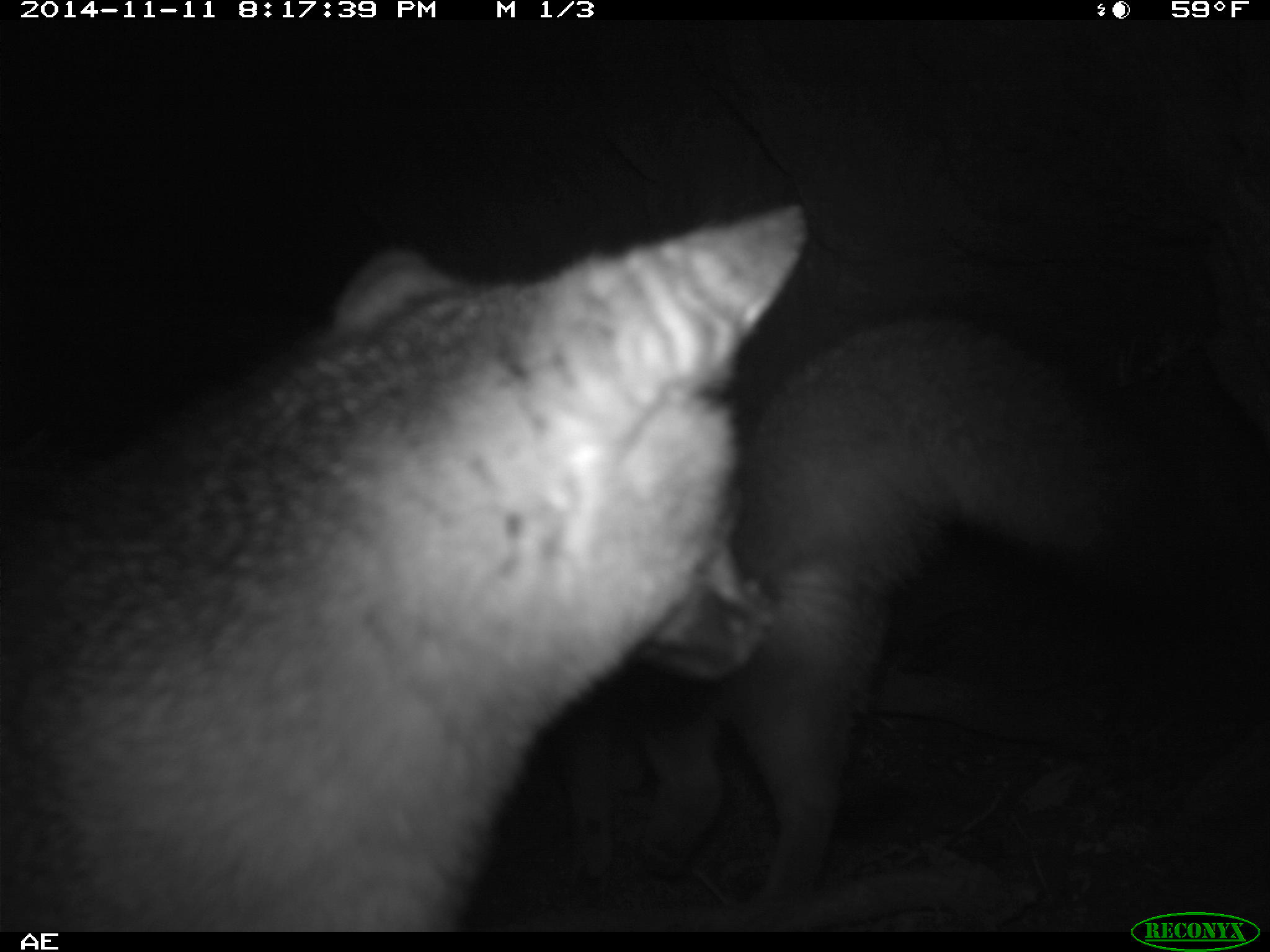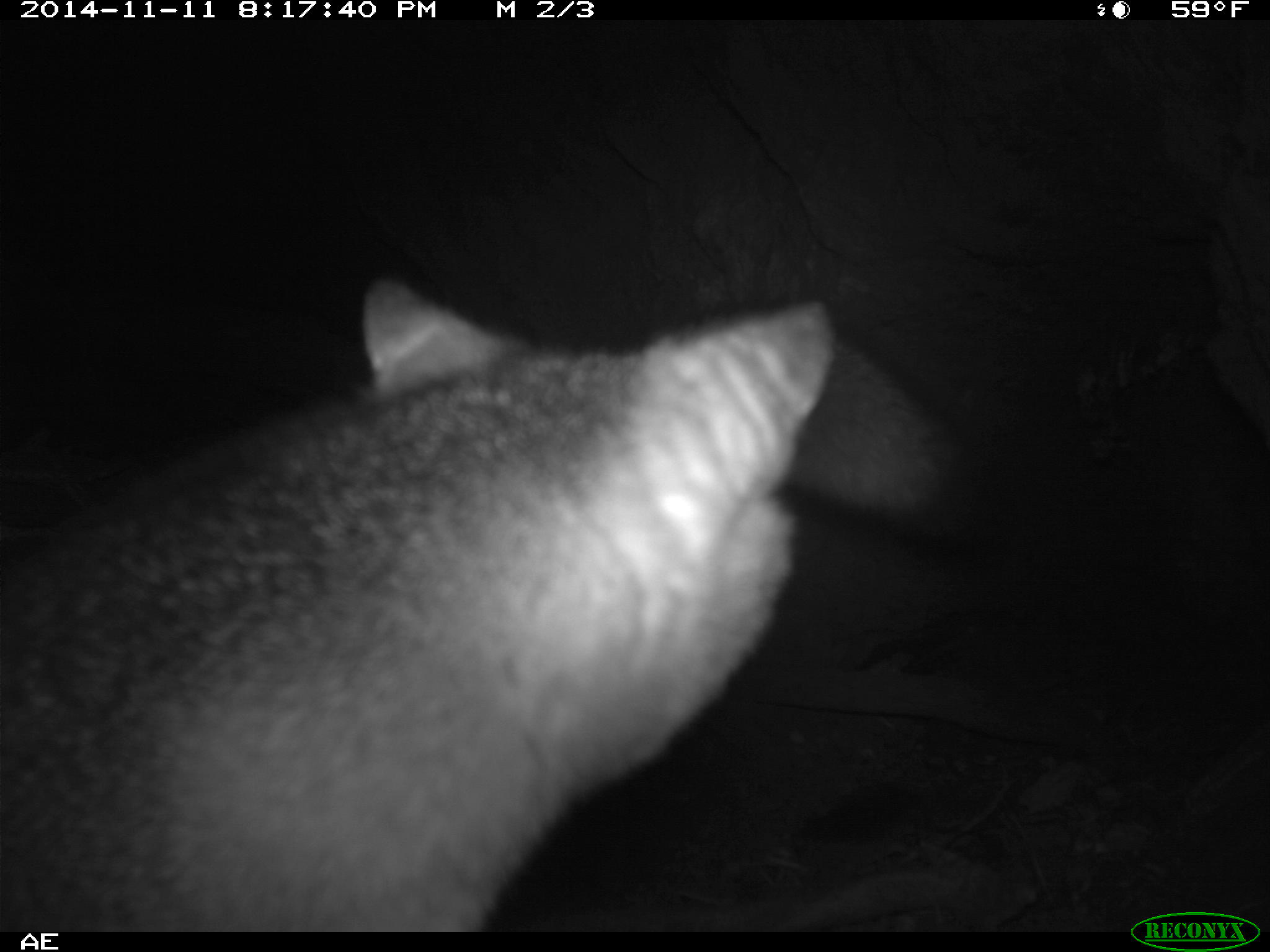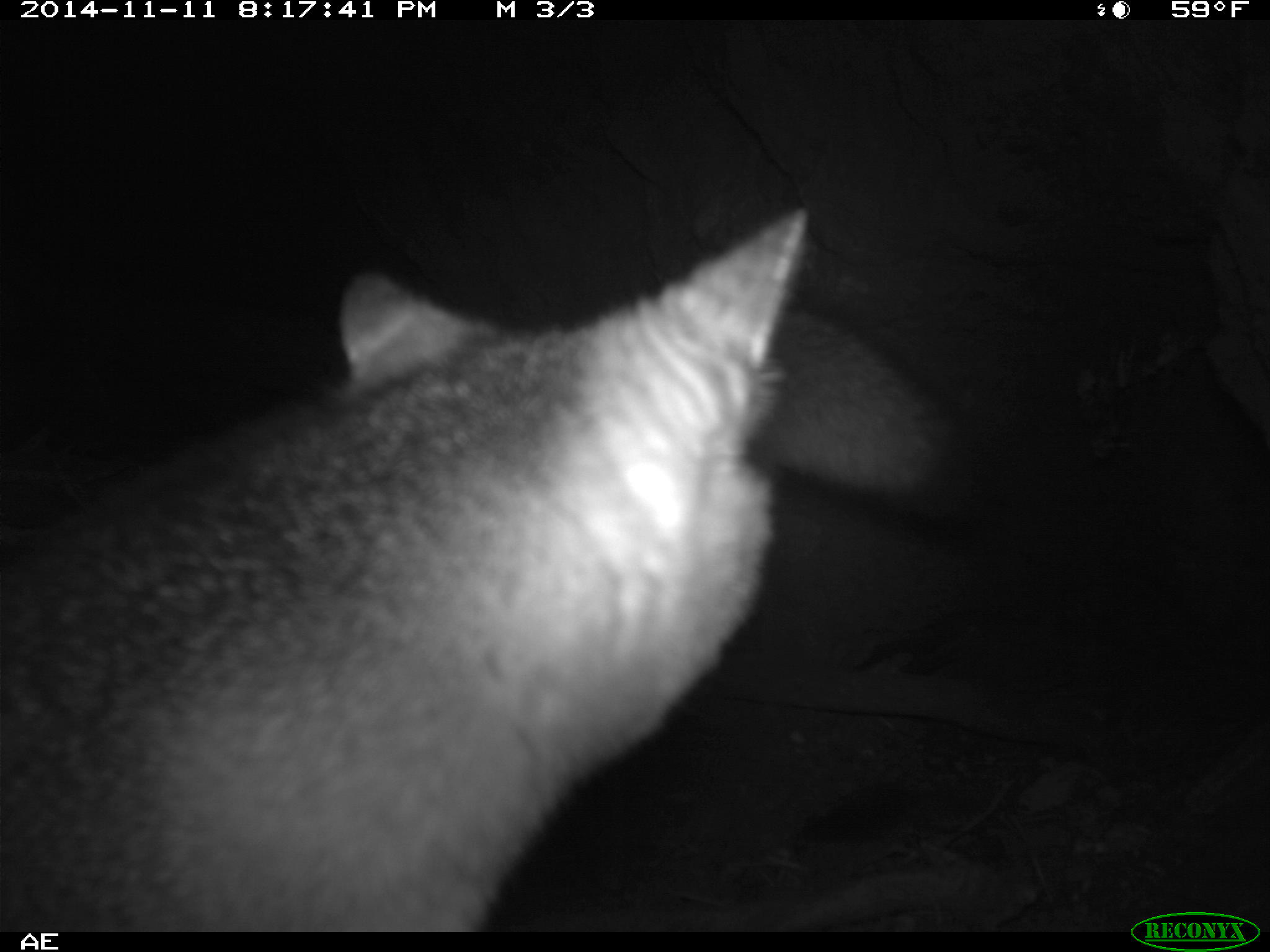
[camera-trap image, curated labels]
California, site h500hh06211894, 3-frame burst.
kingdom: Animalia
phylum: Chordata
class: Mammalia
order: Carnivora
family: Canidae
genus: Urocyon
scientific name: Urocyon littoralis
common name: island fox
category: fox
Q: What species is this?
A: Fox (island fox) (Urocyon littoralis).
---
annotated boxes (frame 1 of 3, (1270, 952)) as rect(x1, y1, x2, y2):
fox: rect(0, 201, 807, 928); rect(553, 304, 1165, 922)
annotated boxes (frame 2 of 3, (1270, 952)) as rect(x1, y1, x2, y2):
fox: rect(0, 277, 834, 932)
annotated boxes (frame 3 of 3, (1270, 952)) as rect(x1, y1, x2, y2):
fox: rect(40, 207, 808, 932)